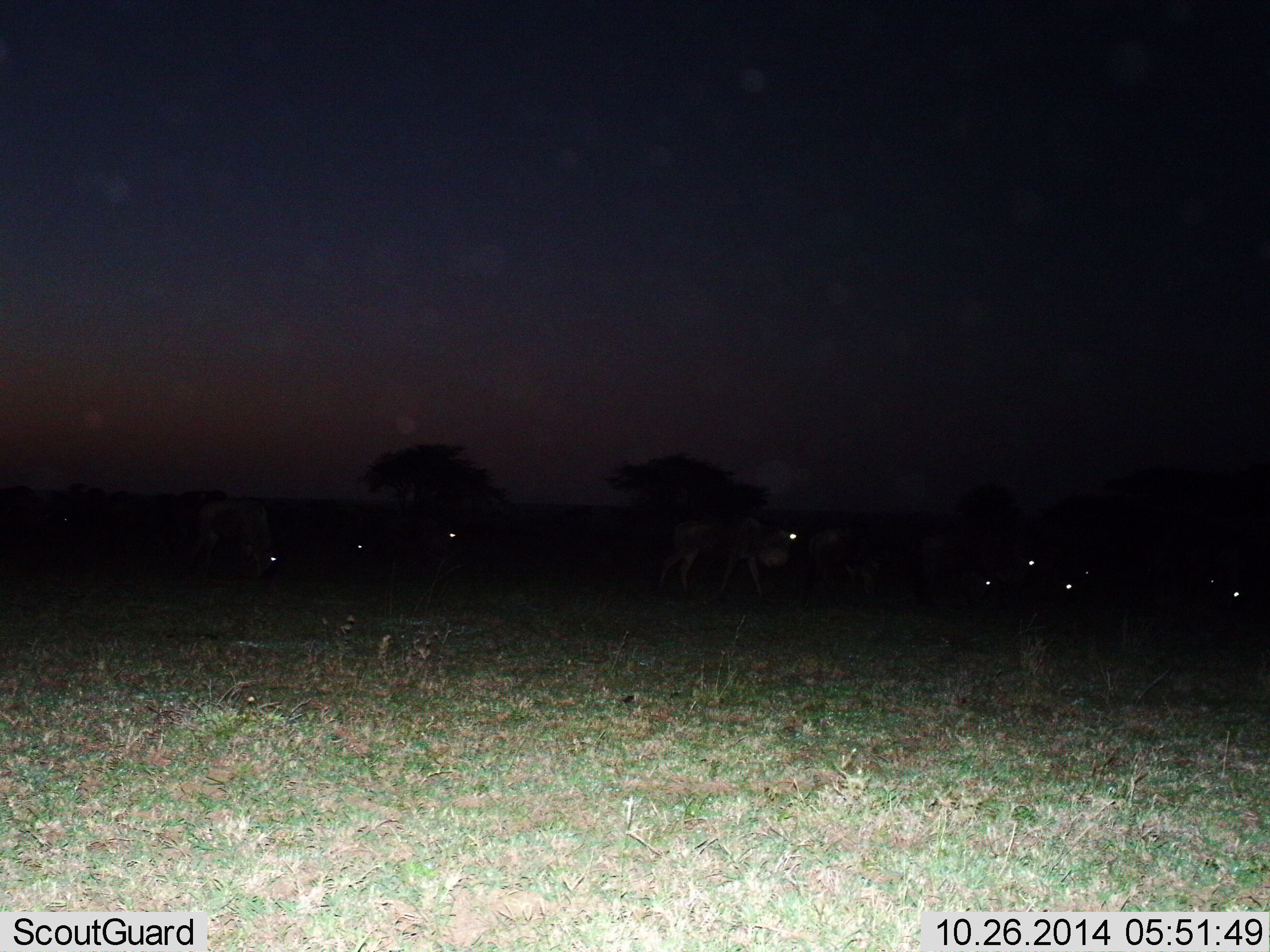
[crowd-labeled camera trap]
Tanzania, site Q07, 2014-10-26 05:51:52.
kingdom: Animalia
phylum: Chordata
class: Mammalia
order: Artiodactyla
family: Bovidae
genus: Connochaetes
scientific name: Connochaetes taurinus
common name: blue wildebeest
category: wildebeest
Wildebeest (blue wildebeest) (Connochaetes taurinus), count 10. Behavior (volunteer vote fractions): standing 30%, resting 0%, moving 50%, interacting 0%. Young present (vote fraction): 0%. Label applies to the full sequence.